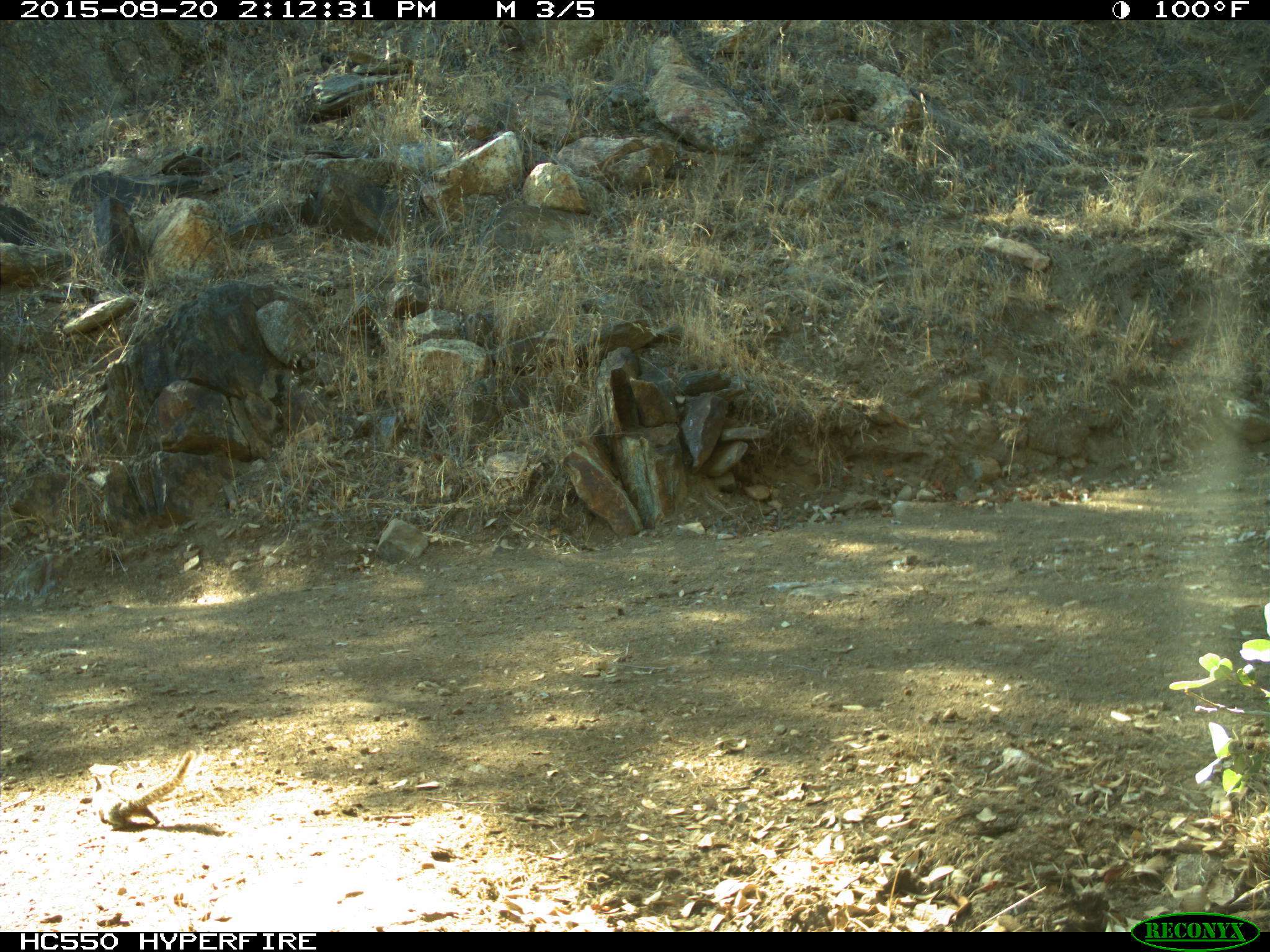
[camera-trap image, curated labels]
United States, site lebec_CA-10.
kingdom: Animalia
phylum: Chordata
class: Mammalia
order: Rodentia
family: Sciuridae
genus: Tamias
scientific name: Tamias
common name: chipmunk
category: unidentified chipmunk